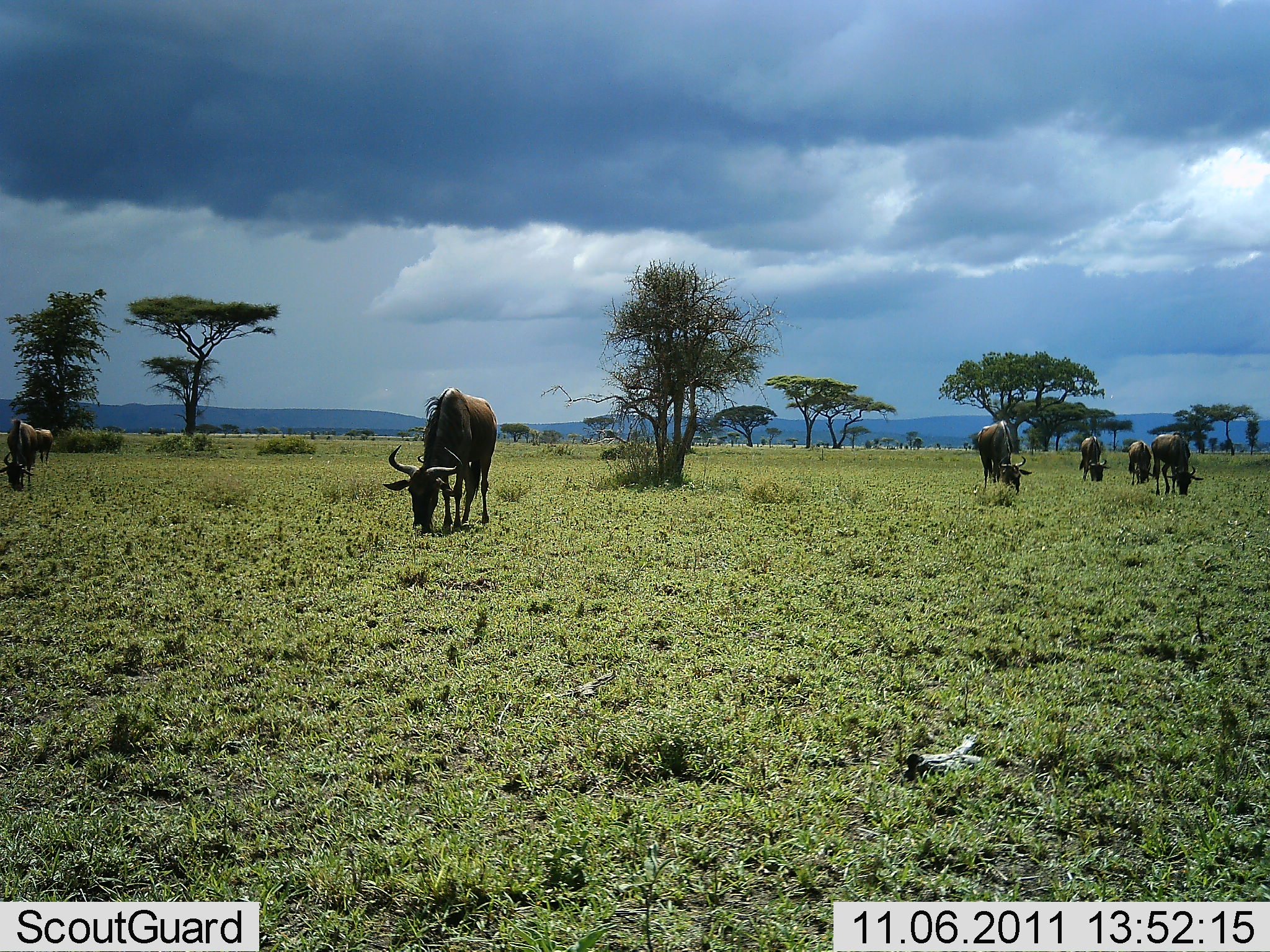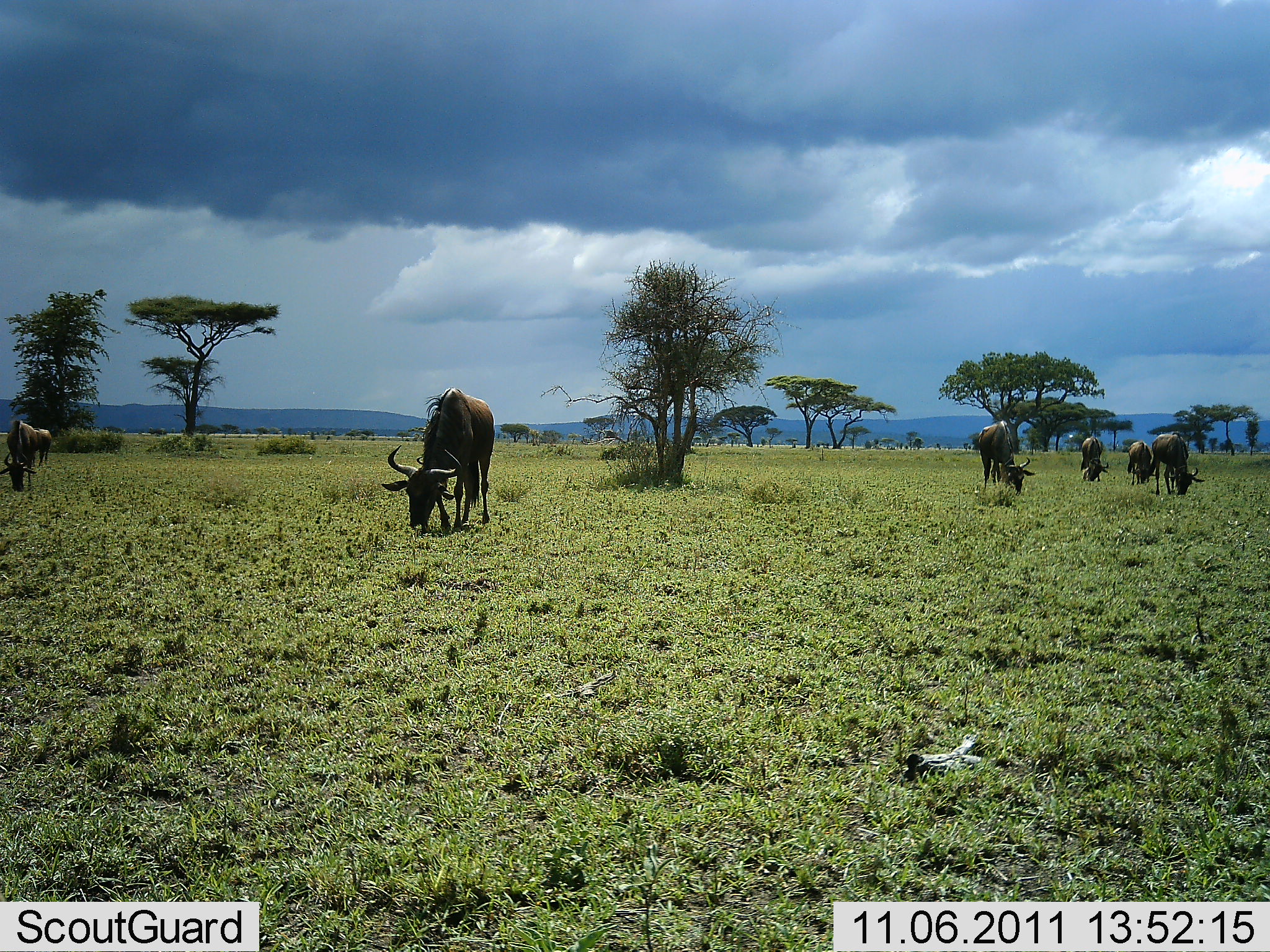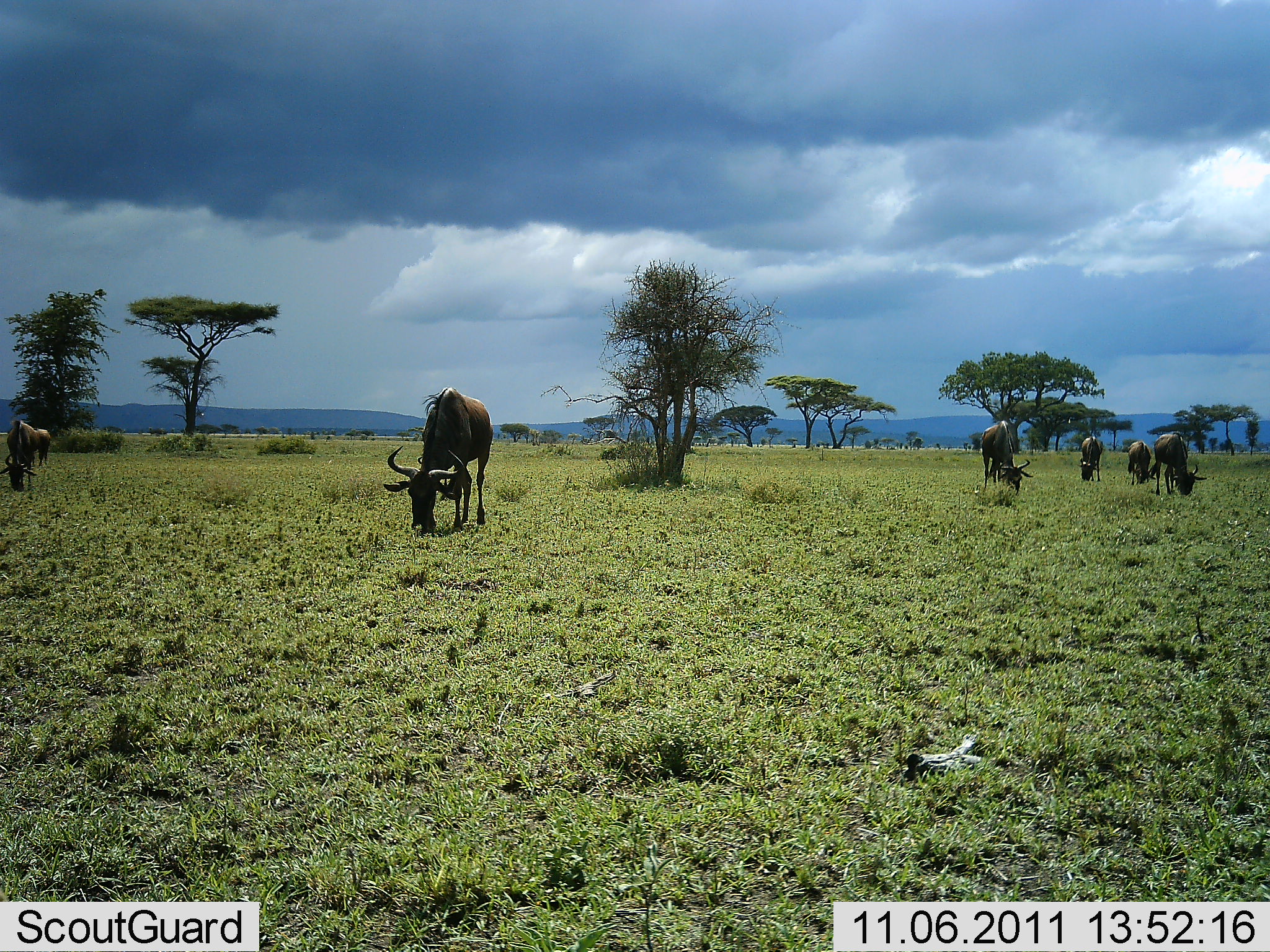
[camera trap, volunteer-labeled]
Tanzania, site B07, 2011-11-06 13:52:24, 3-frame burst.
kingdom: Animalia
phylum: Chordata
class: Mammalia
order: Artiodactyla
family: Bovidae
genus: Connochaetes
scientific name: Connochaetes taurinus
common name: blue wildebeest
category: wildebeest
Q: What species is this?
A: Wildebeest (blue wildebeest) (Connochaetes taurinus).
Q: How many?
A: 6.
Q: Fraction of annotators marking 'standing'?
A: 27%.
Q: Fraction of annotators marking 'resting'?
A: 0%.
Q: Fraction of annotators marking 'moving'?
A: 9%.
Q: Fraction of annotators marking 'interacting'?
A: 0%.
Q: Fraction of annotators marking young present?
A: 0%.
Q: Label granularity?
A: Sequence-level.